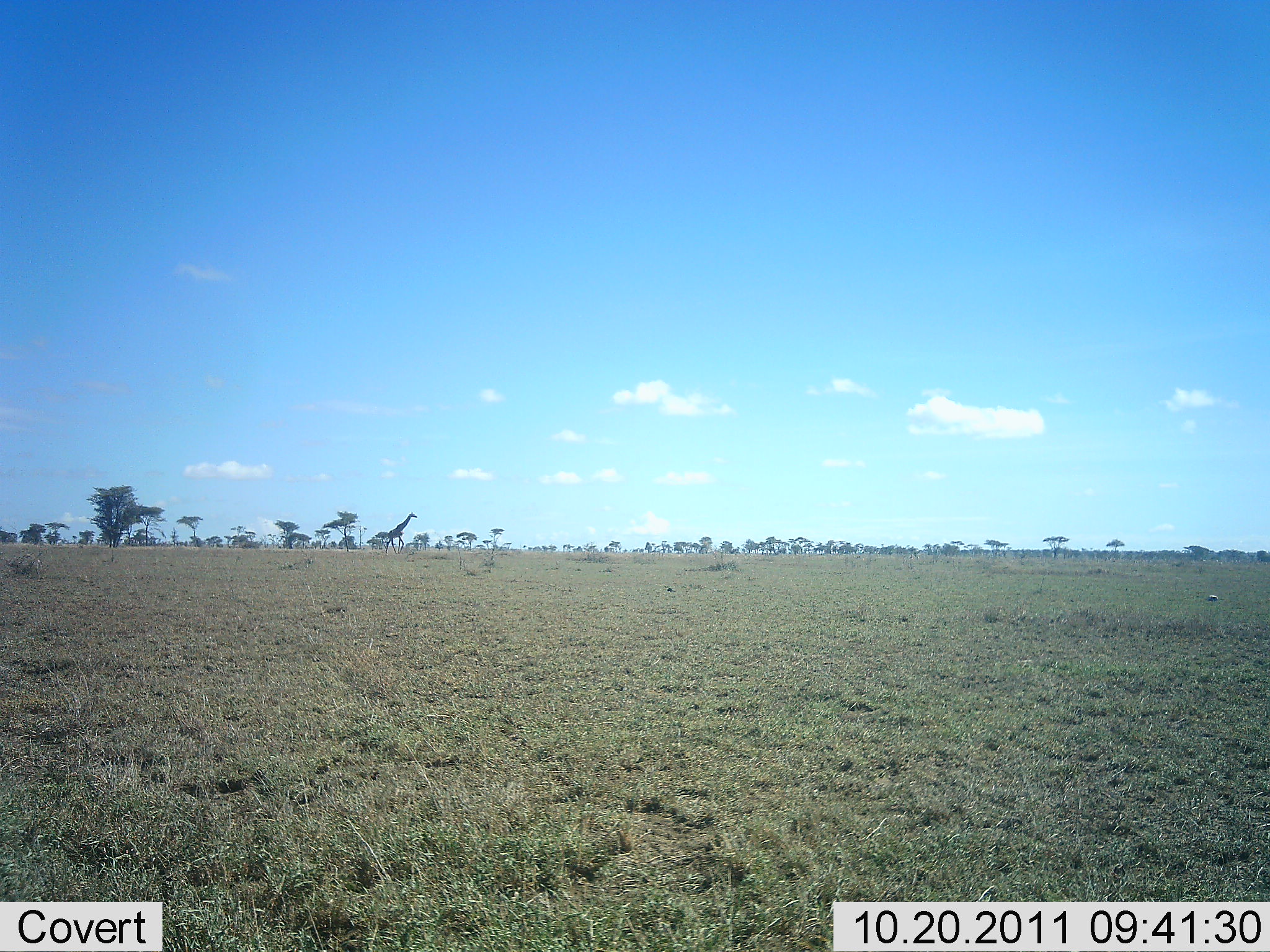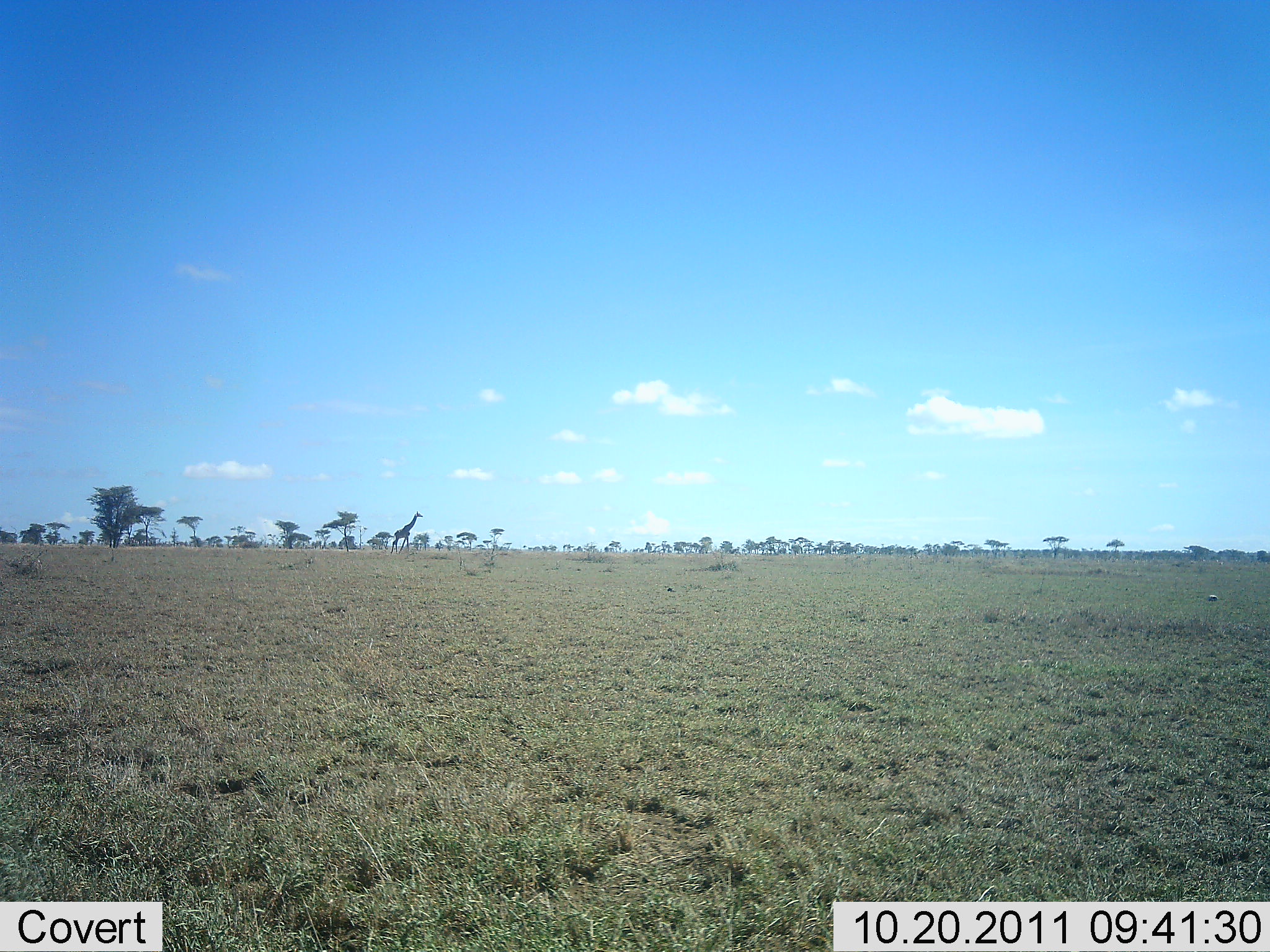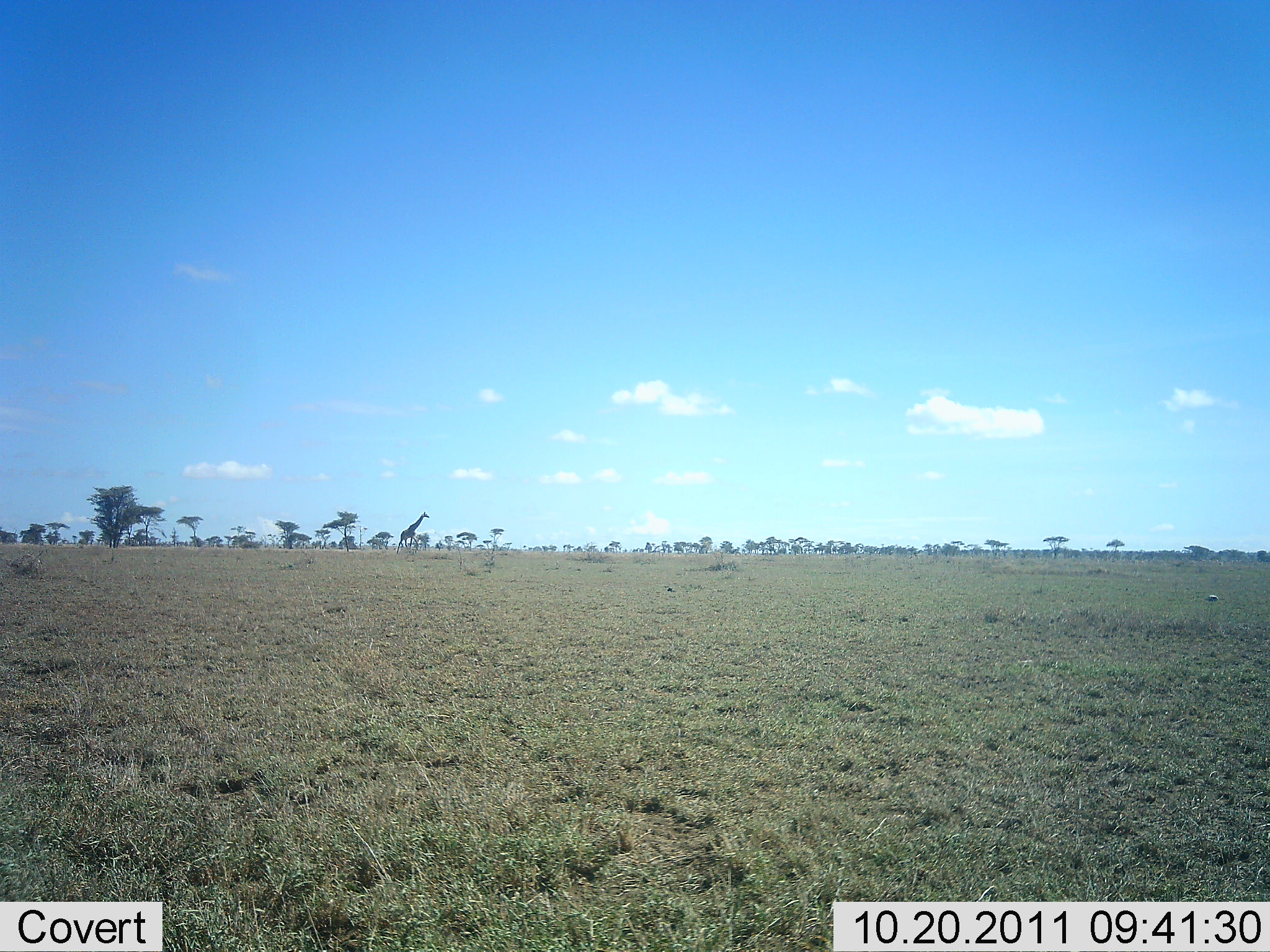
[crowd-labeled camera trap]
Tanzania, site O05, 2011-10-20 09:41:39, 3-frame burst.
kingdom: Animalia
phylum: Chordata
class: Mammalia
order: Artiodactyla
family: Giraffidae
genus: Giraffa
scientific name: Giraffa camelopardalis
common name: giraffe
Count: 1.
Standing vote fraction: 0%.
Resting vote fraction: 0%.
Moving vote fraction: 100%.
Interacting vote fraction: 0%.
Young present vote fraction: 0%.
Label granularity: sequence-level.